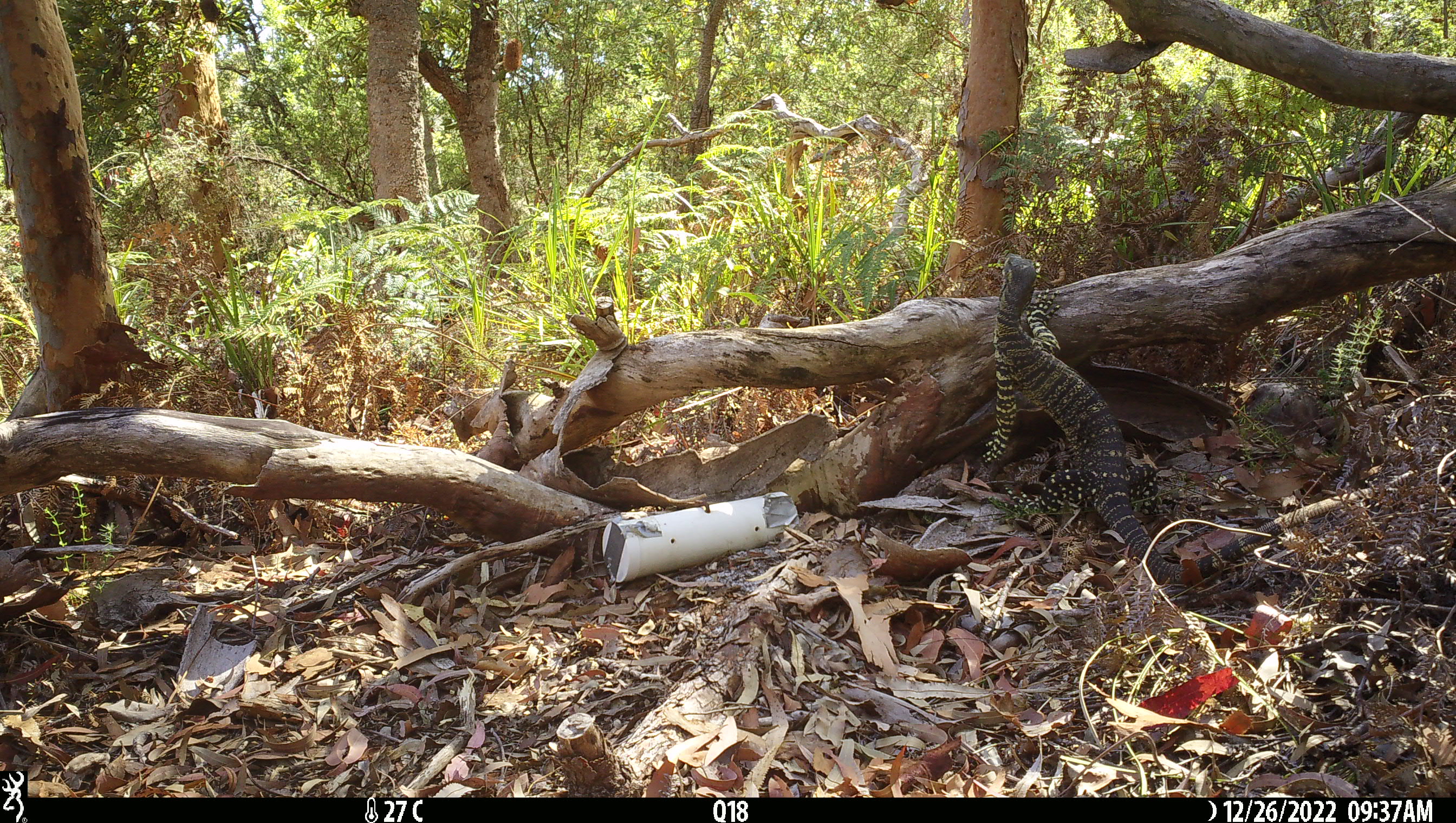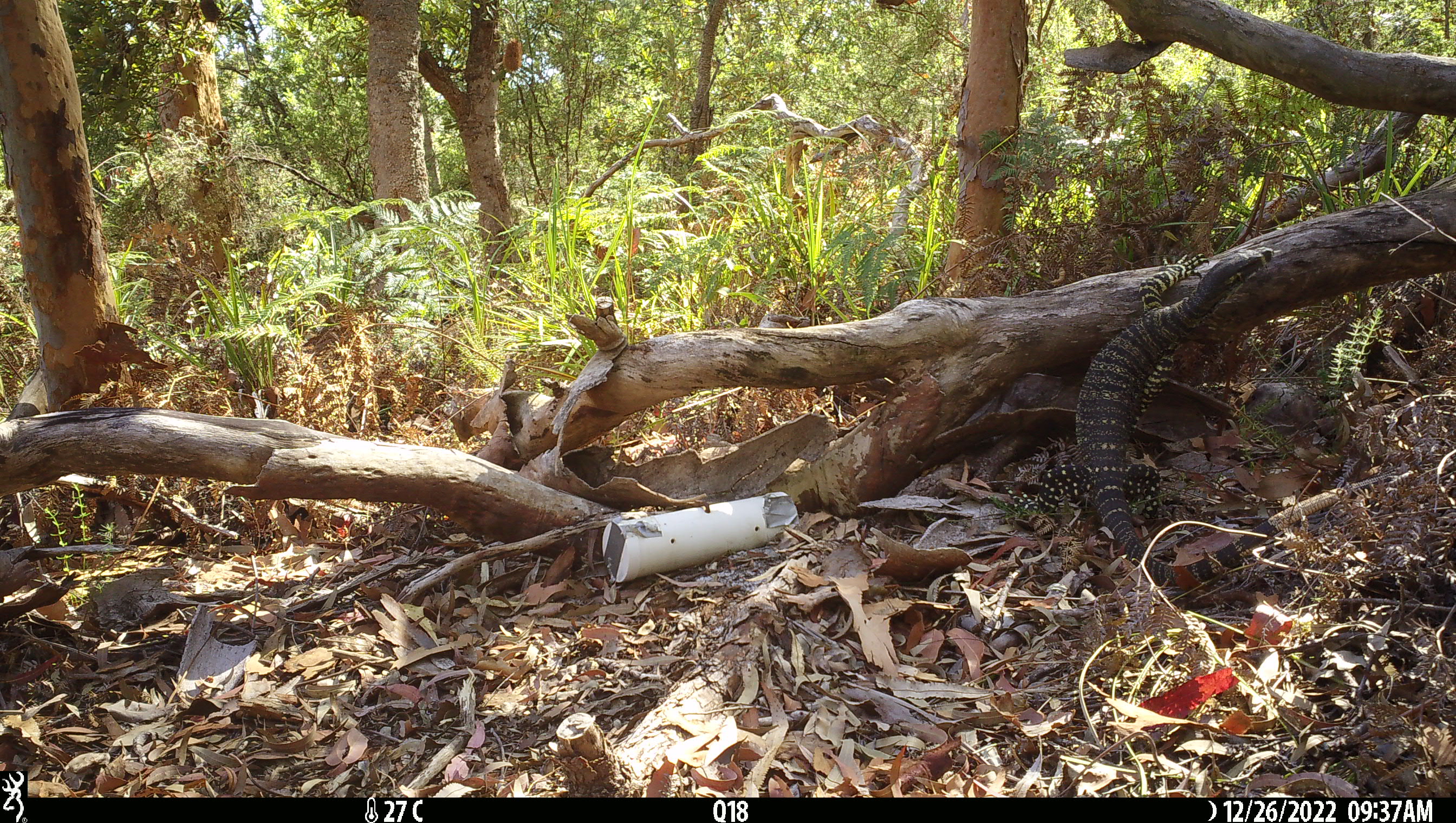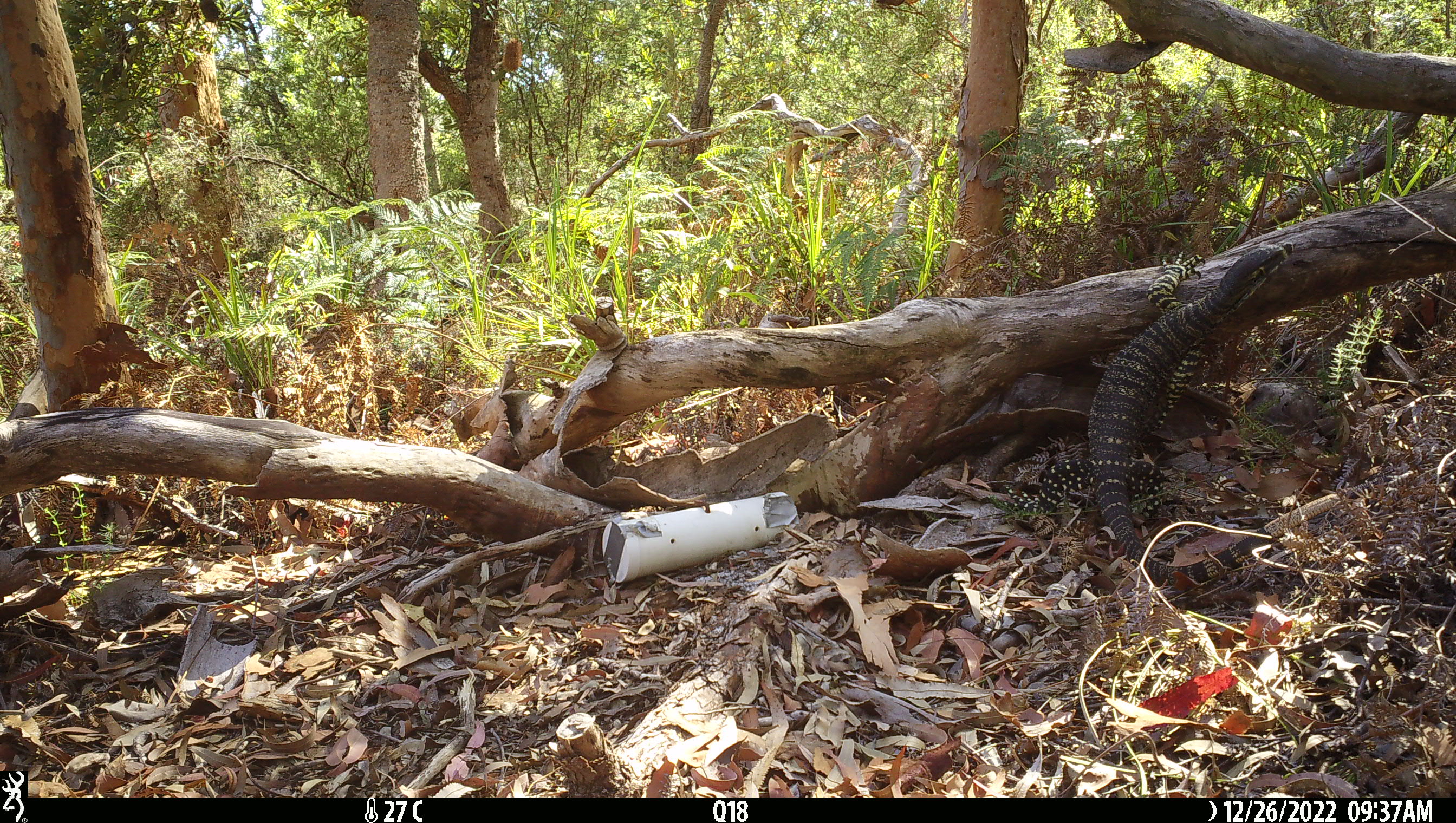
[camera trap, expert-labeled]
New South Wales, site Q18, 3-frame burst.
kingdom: Animalia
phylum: Chordata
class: Reptilia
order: Squamata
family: Varanidae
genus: Varanus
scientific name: Varanus varius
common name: lace monitor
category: goanna